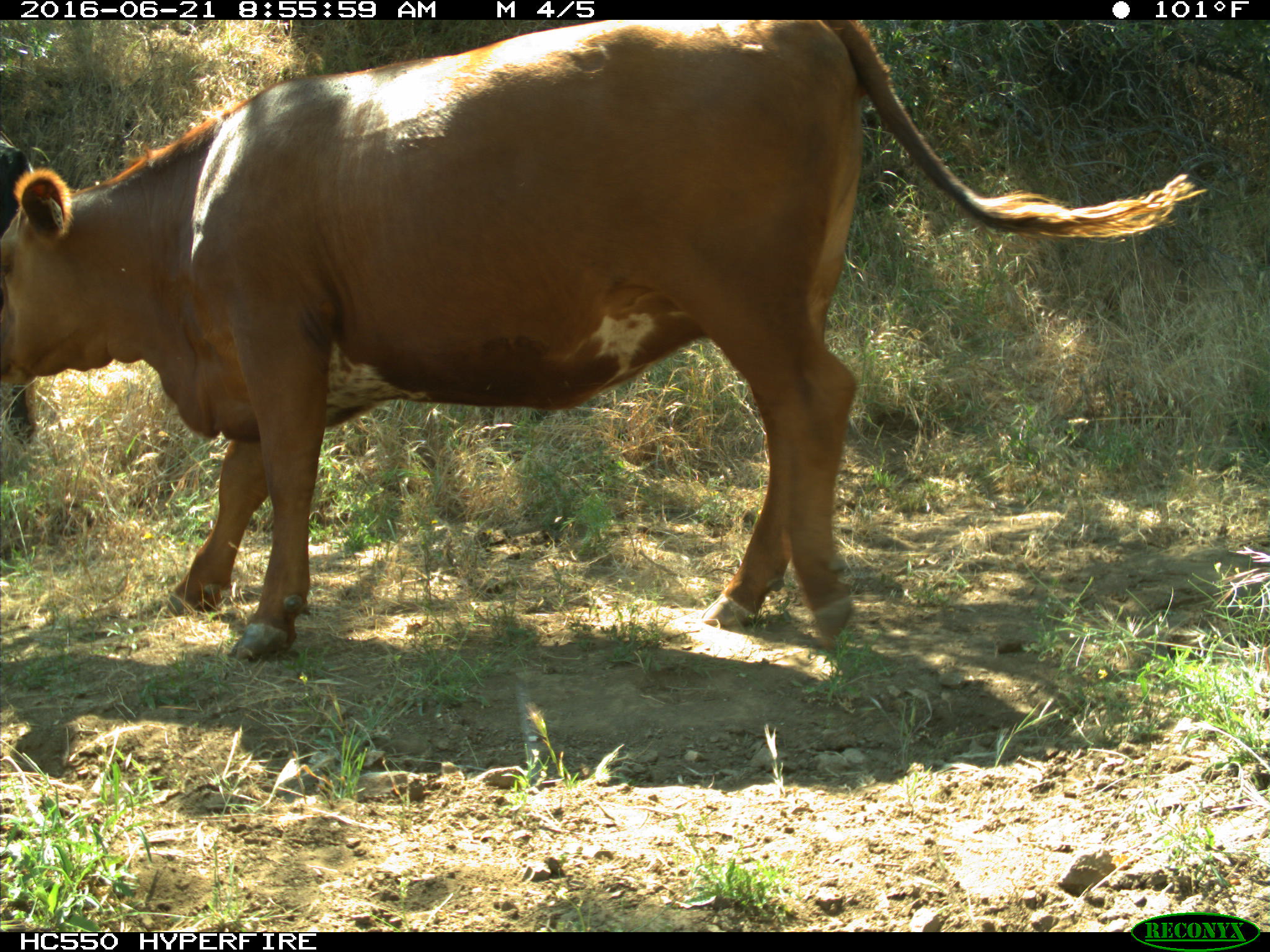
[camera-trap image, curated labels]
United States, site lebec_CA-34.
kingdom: Animalia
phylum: Chordata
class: Mammalia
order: Artiodactyla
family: Bovidae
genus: Bos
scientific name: Bos taurus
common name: domestic cow